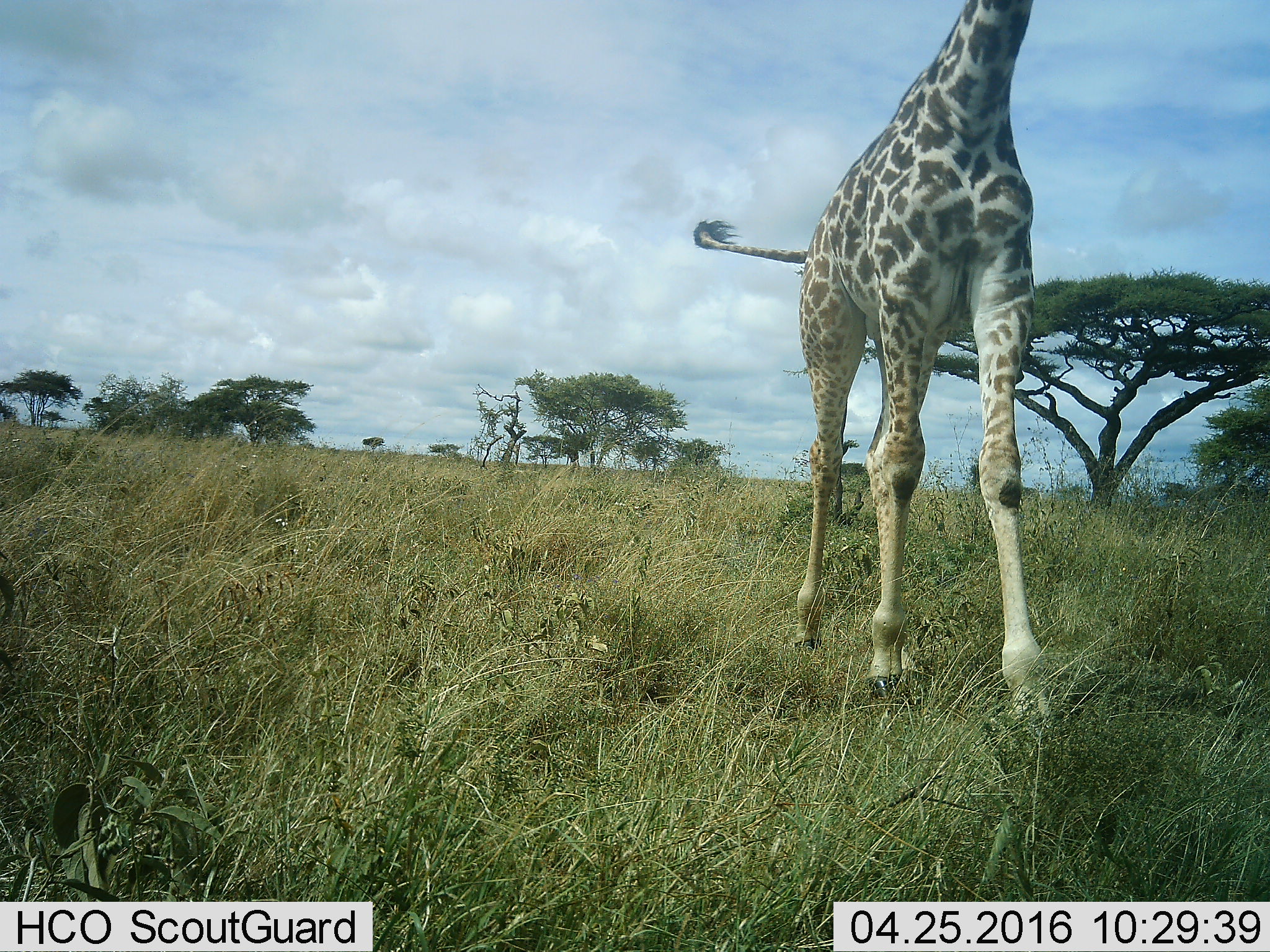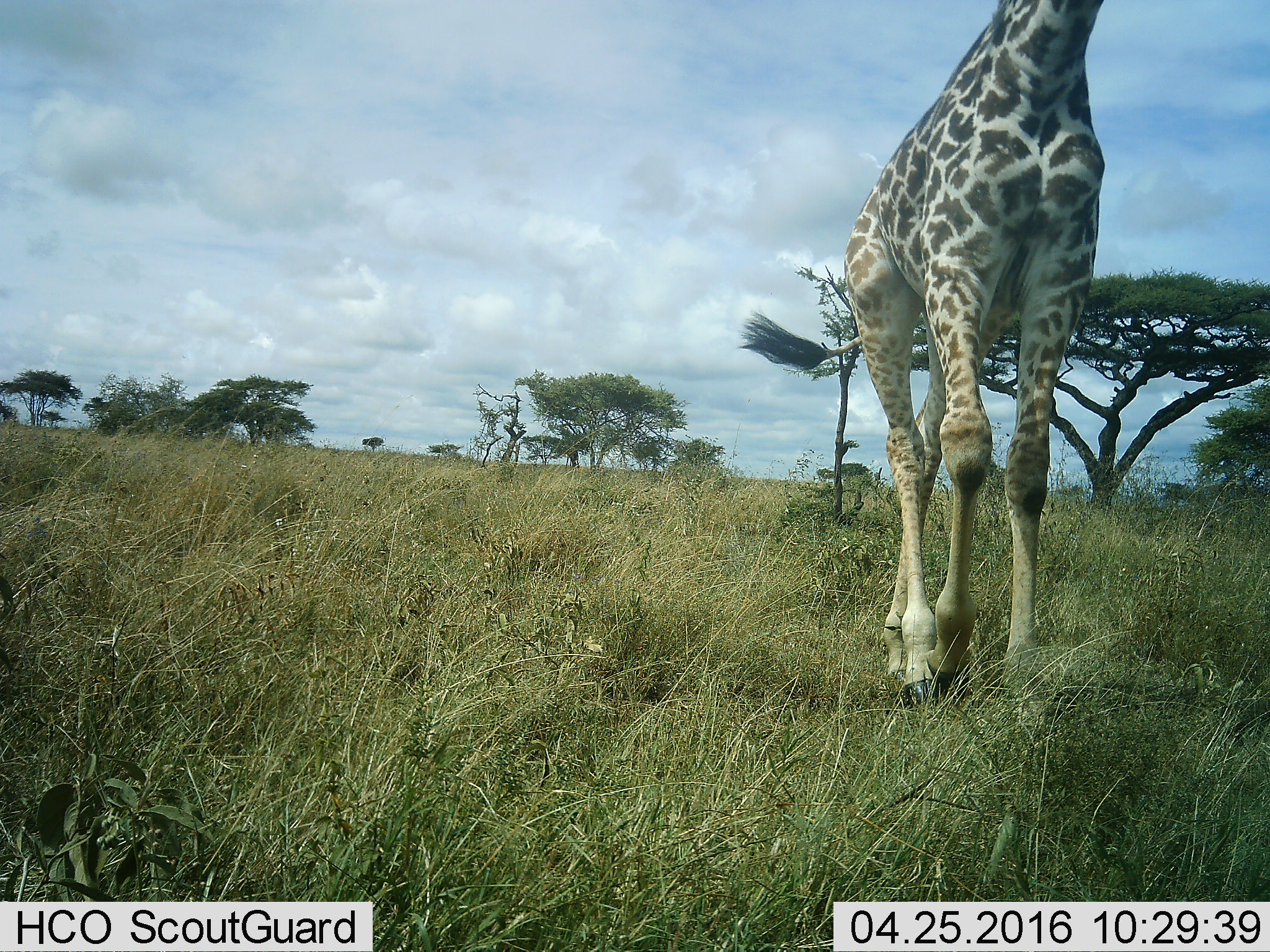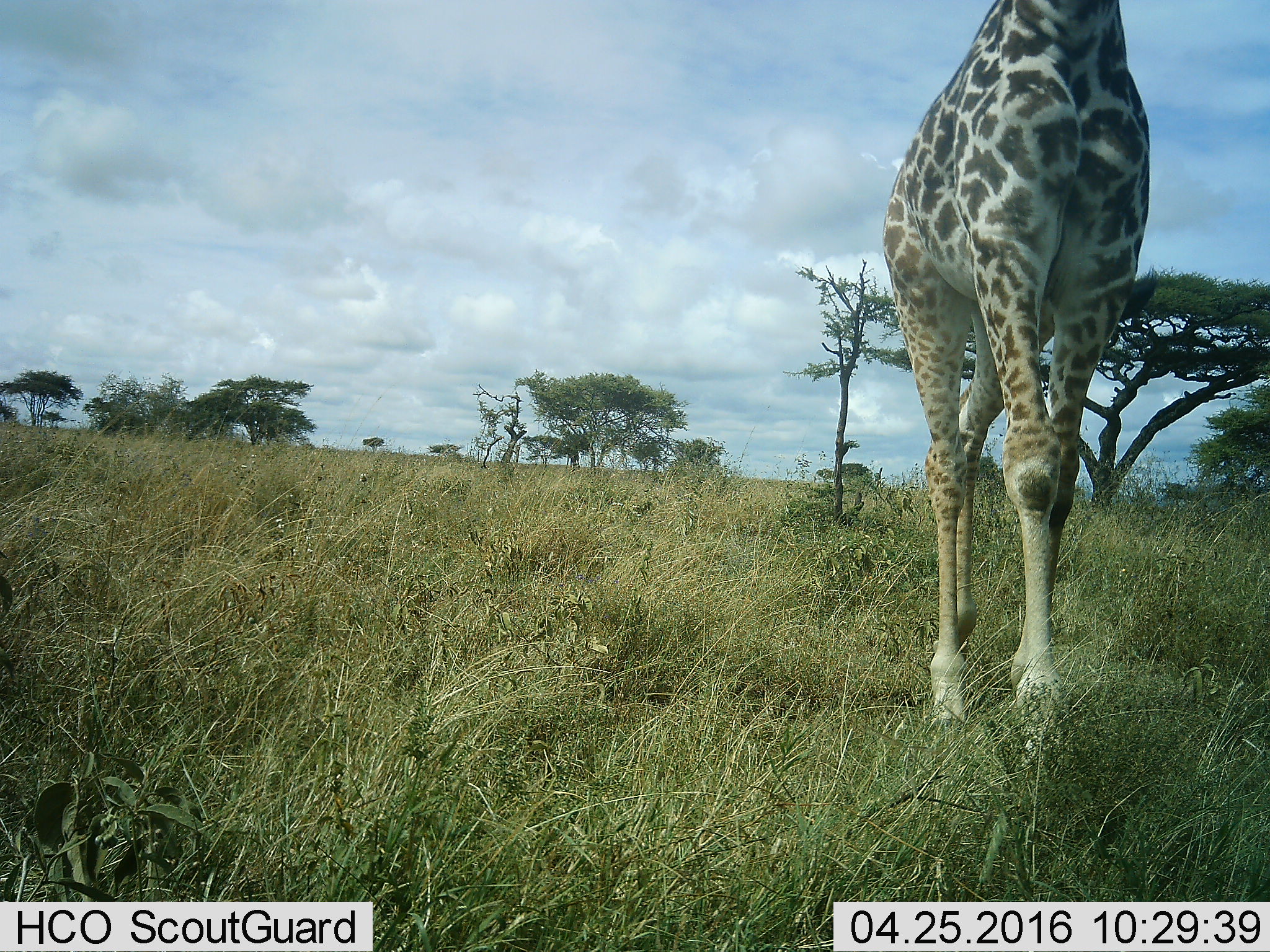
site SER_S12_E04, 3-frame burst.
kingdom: Animalia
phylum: Chordata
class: Mammalia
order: Artiodactyla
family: Giraffidae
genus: Giraffa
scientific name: Giraffa camelopardalis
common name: giraffe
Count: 1.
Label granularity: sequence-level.